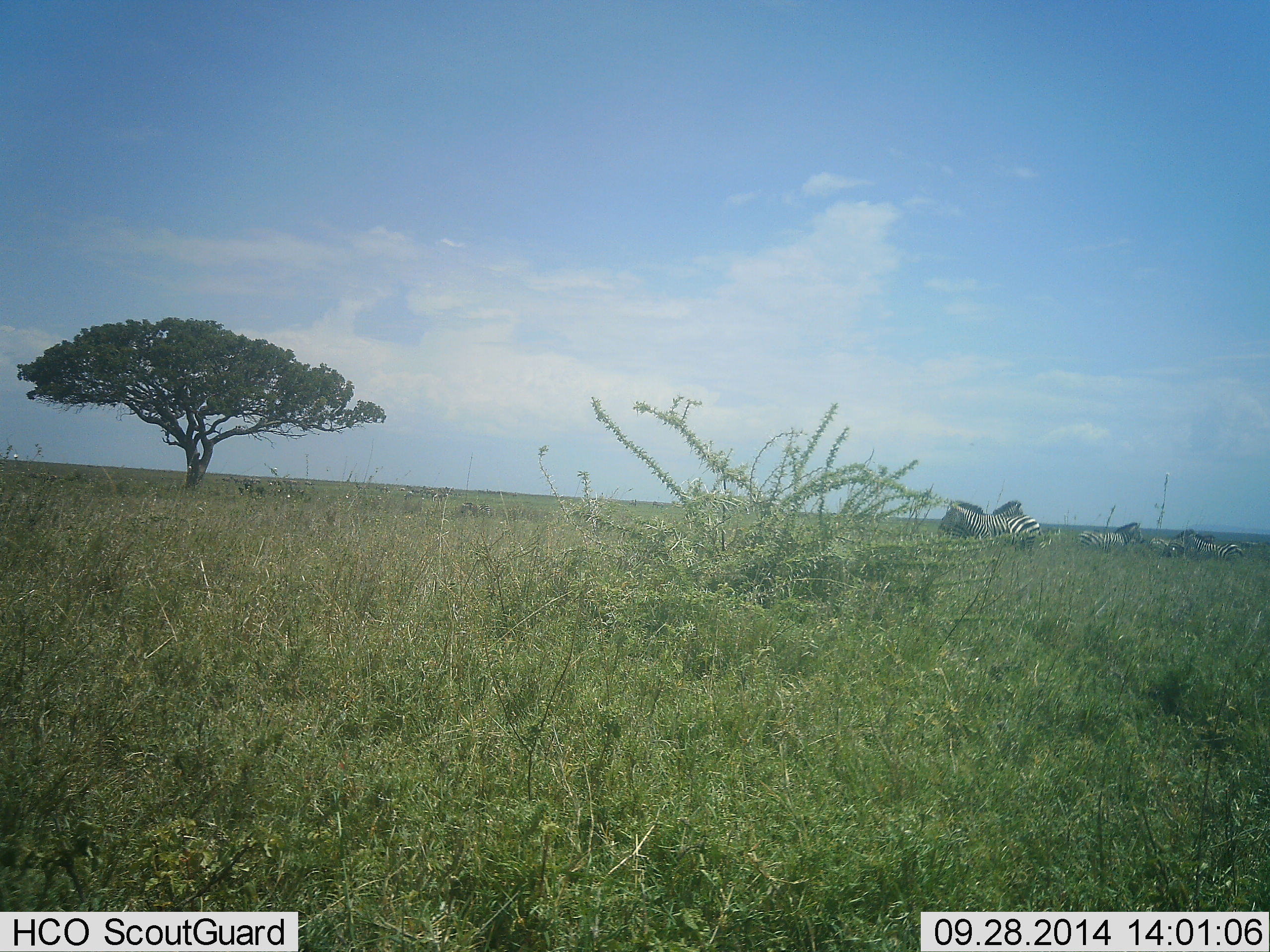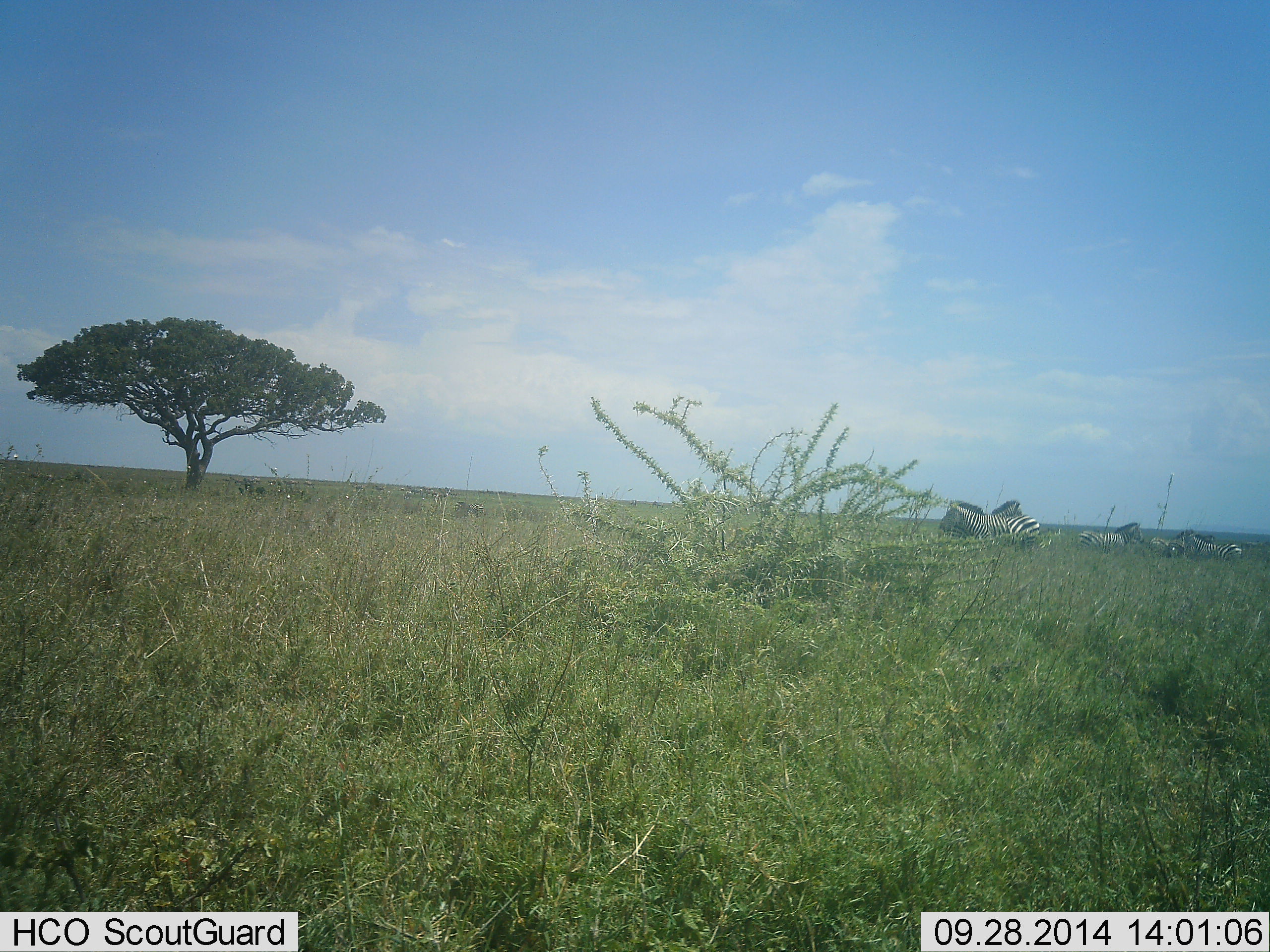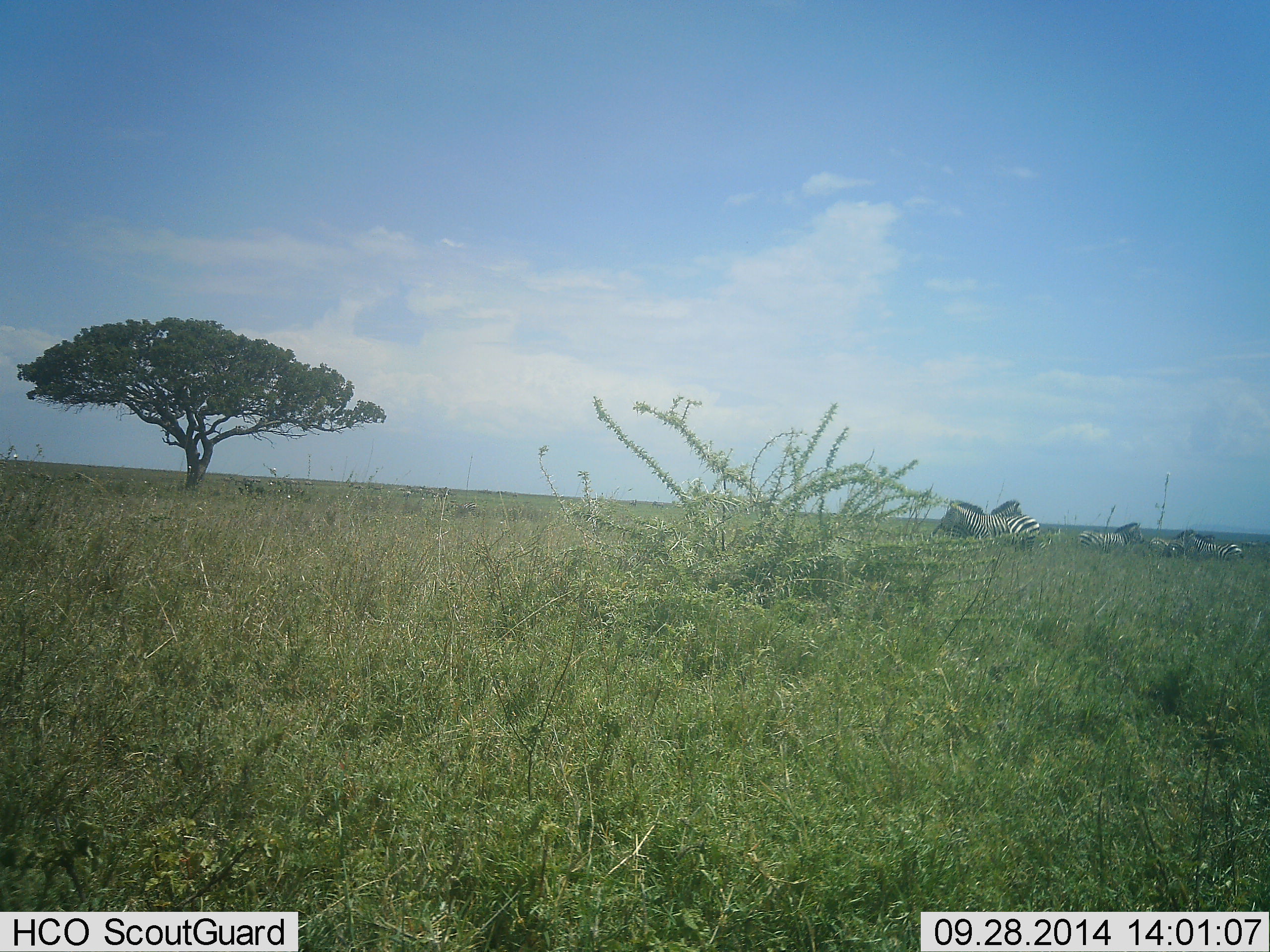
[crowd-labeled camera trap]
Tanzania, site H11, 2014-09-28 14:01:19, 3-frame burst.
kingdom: Animalia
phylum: Chordata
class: Mammalia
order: Perissodactyla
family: Equidae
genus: Equus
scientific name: Equus quagga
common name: plains zebra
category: zebra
Zebra (plains zebra) (Equus quagga), count 5. Behavior (volunteer vote fractions): standing 100%, resting 0%, moving 0%, interacting 20%. Young present (vote fraction): 0%. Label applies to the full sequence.